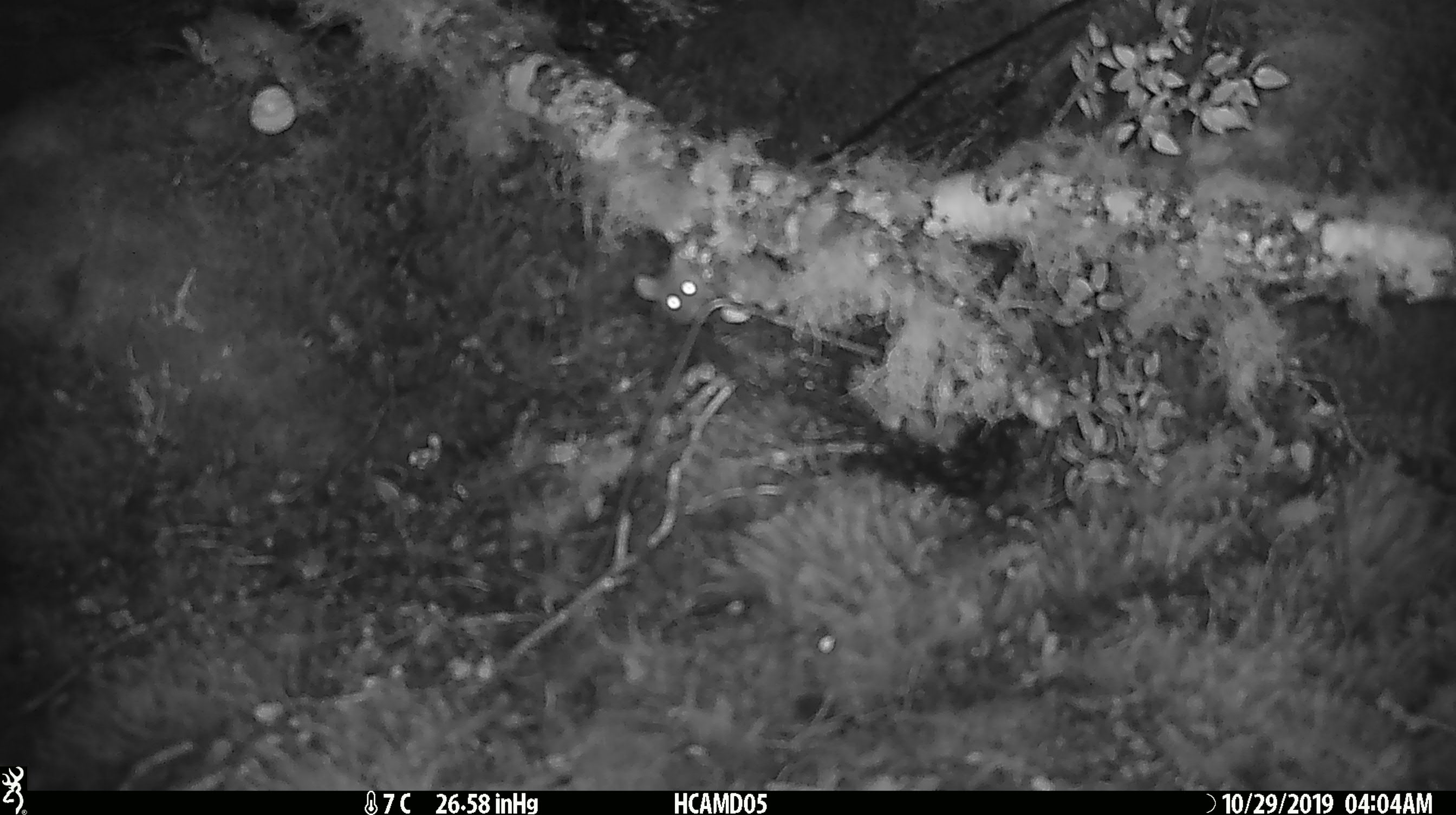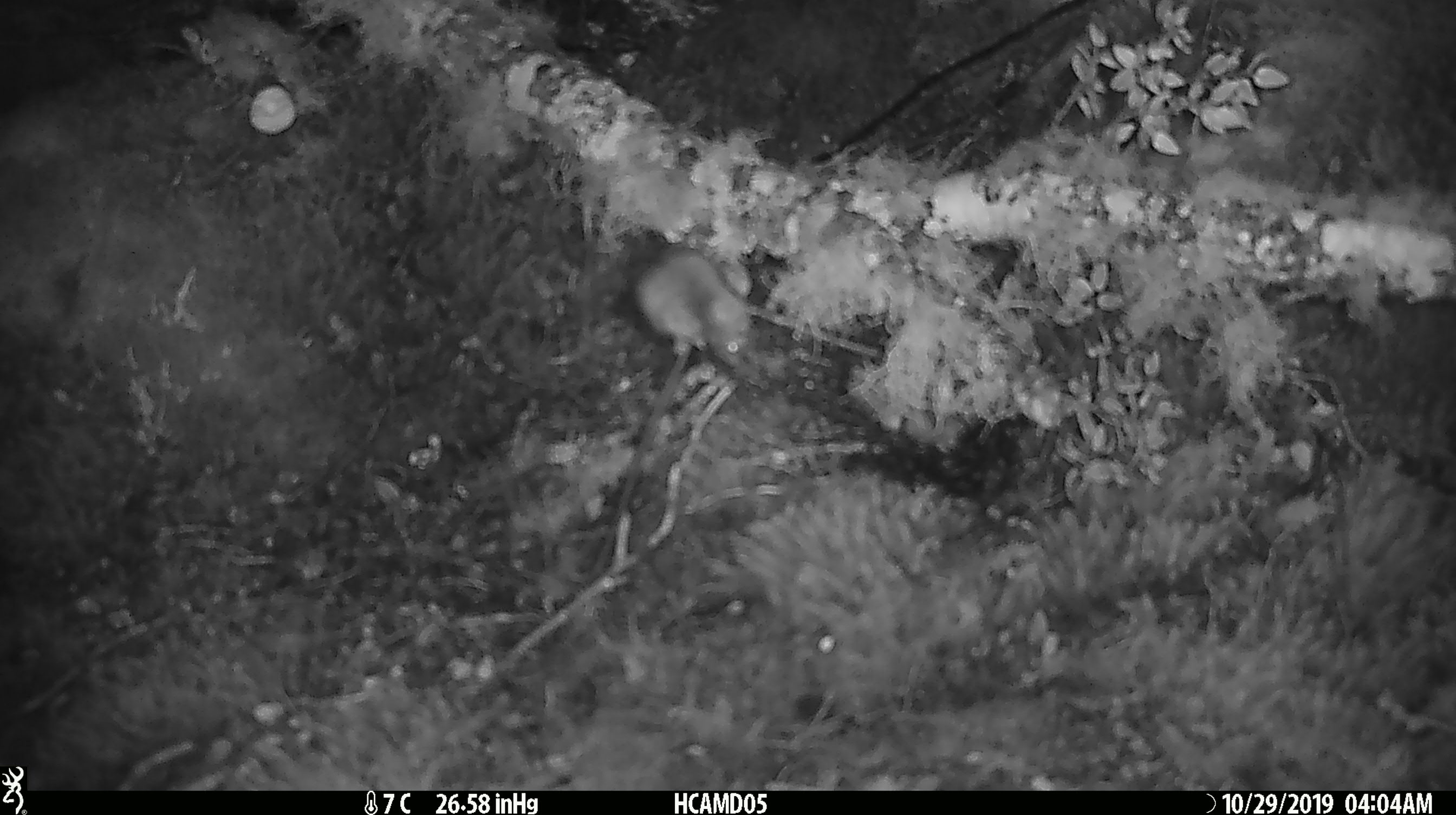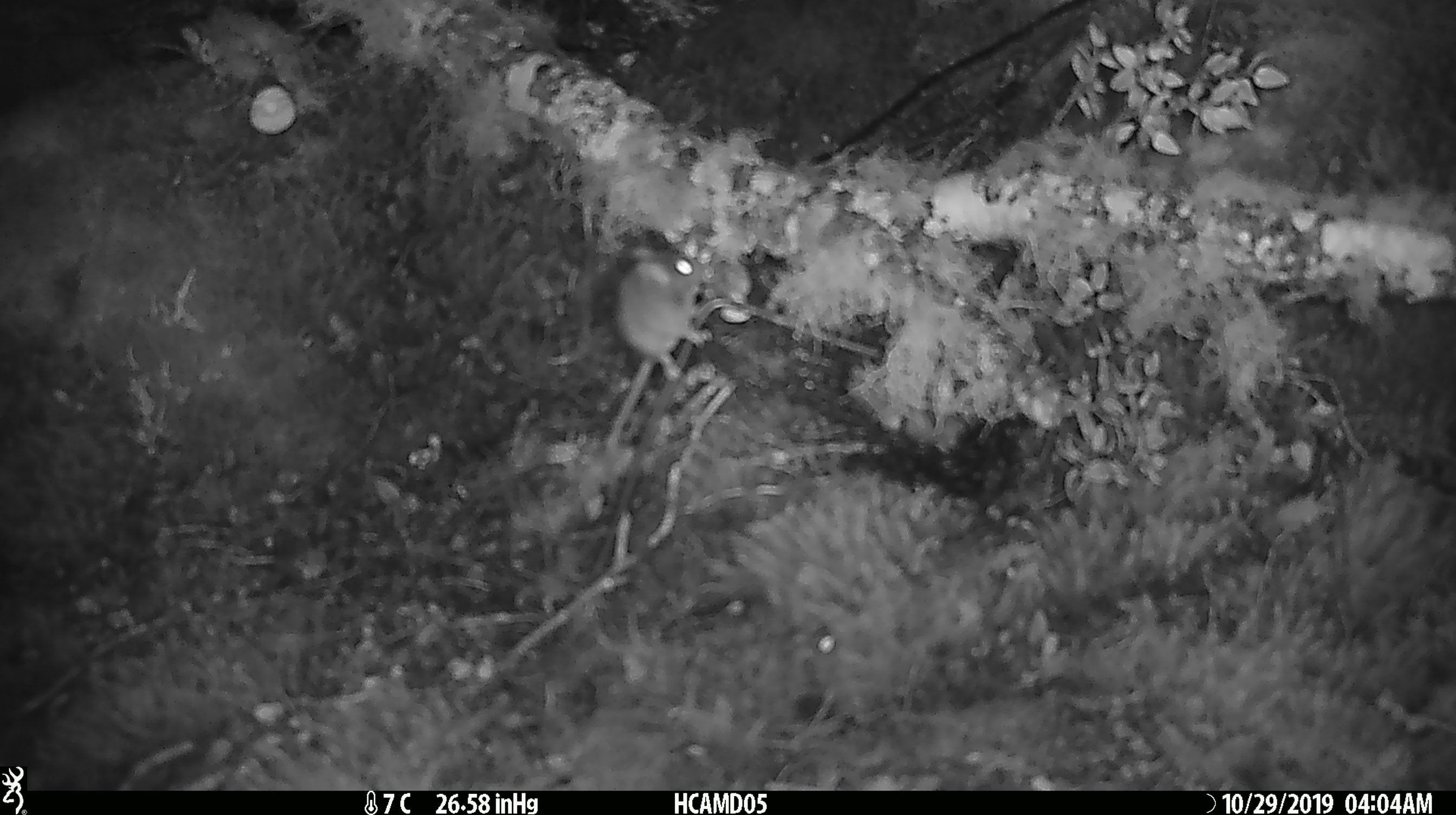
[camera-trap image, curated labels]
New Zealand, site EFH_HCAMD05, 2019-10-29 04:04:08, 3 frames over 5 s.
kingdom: Animalia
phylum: Chordata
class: Mammalia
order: Rodentia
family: Muridae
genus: Mus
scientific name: Mus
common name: mouse